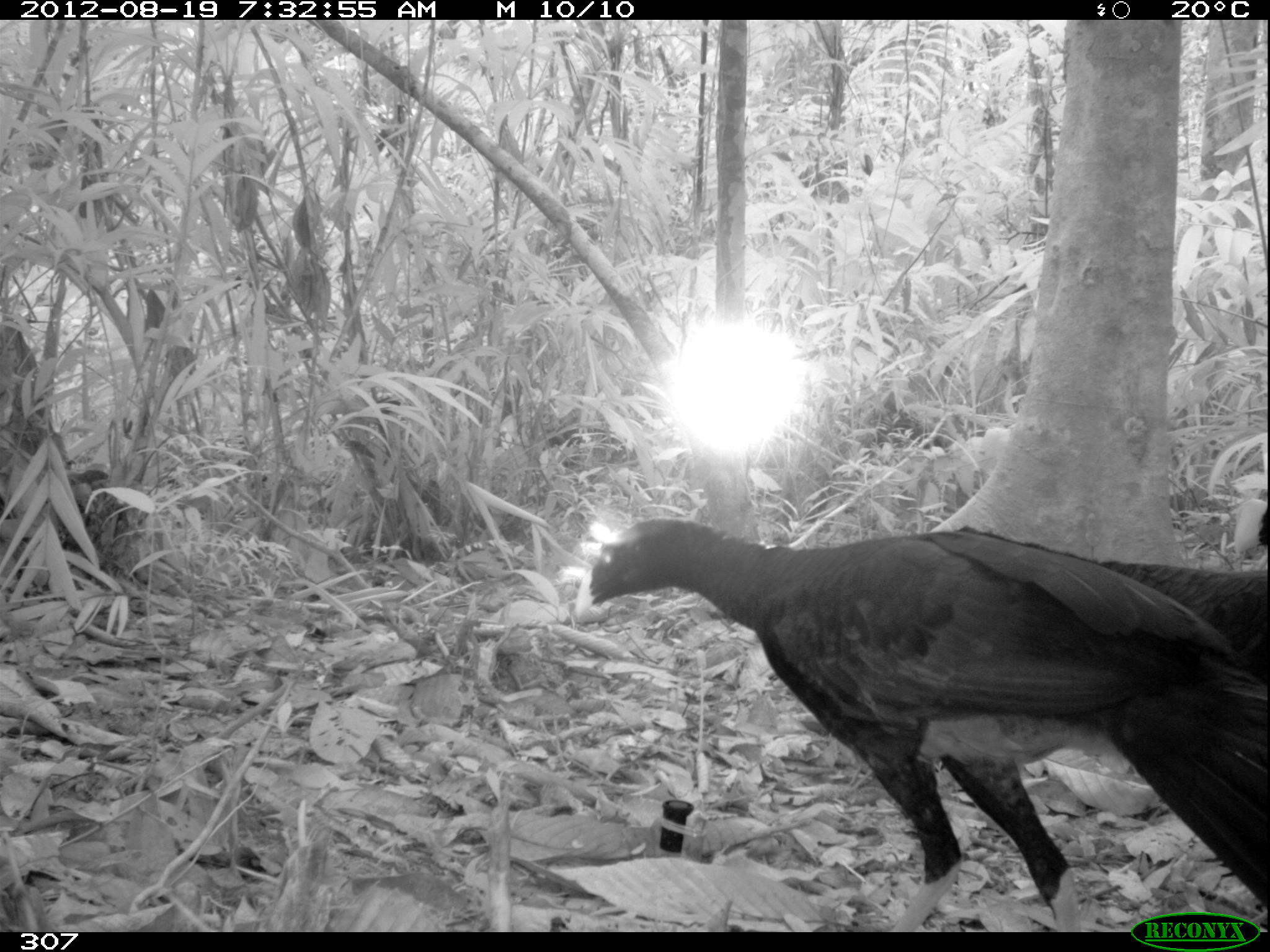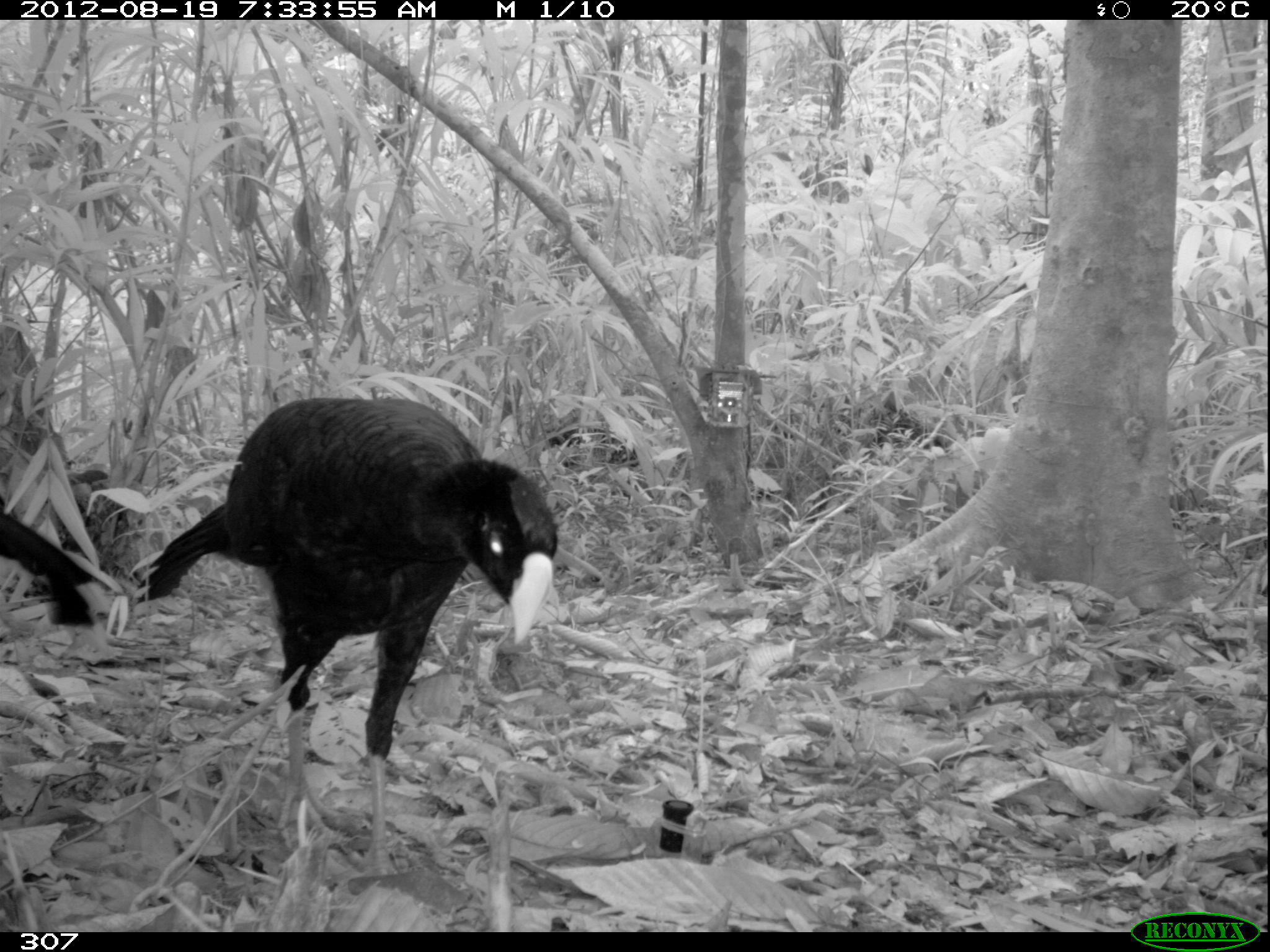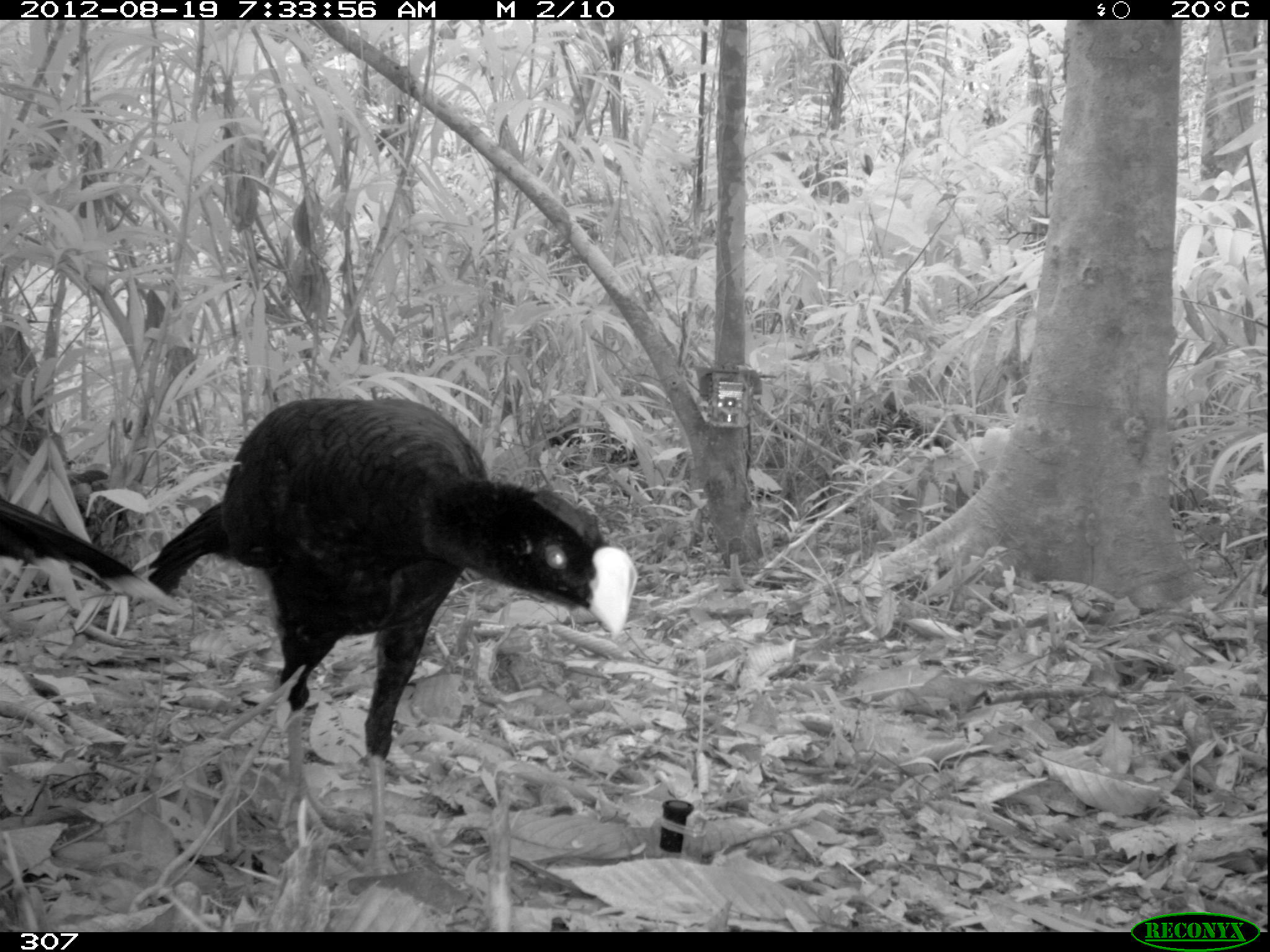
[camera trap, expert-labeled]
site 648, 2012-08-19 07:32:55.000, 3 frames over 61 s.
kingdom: Animalia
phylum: Chordata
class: Aves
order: Galliformes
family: Cracidae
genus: Mitu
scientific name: Mitu tuberosum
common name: razor-billed curassow